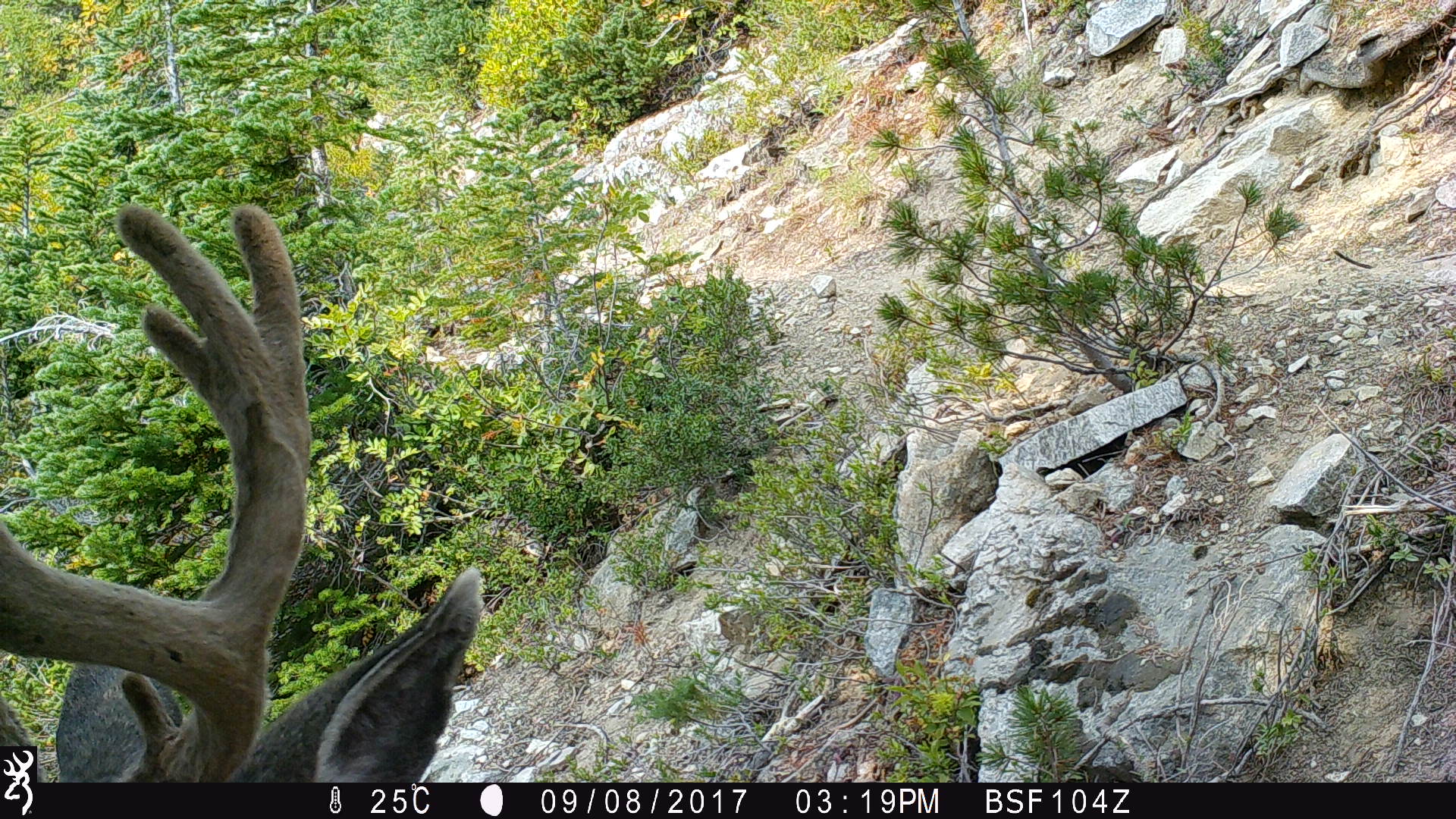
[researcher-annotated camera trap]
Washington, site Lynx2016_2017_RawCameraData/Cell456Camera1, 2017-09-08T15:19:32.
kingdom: Animalia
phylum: Chordata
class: Mammalia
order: Artiodactyla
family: Cervidae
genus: Odocoileus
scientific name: Odocoileus hemionus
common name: mule deer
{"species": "Odocoileus hemionus (mule deer)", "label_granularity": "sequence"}